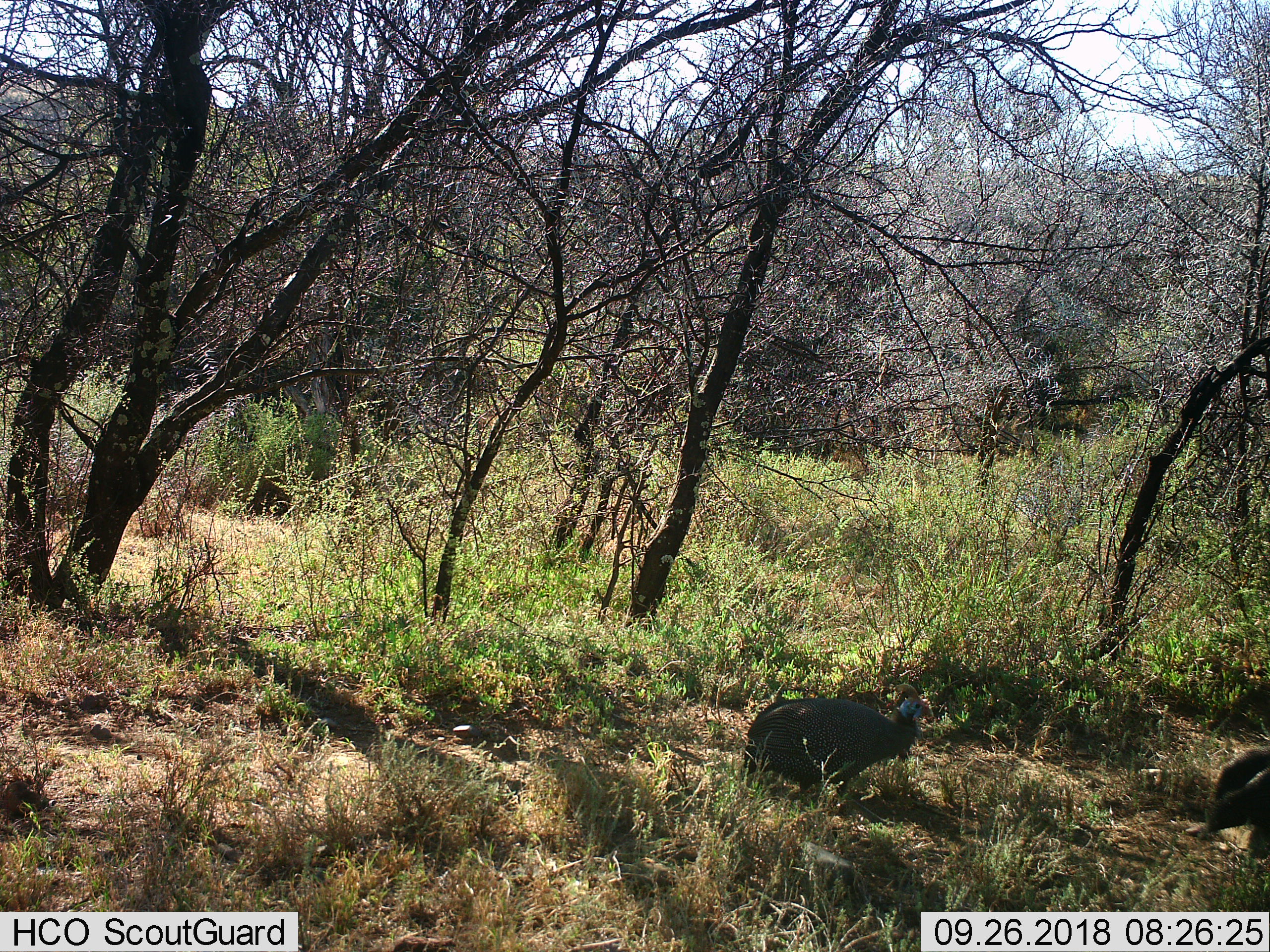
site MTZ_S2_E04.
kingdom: Animalia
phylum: Chordata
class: Aves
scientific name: Aves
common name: bird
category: birdother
Birdother (bird) (Aves), count 2. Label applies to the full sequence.